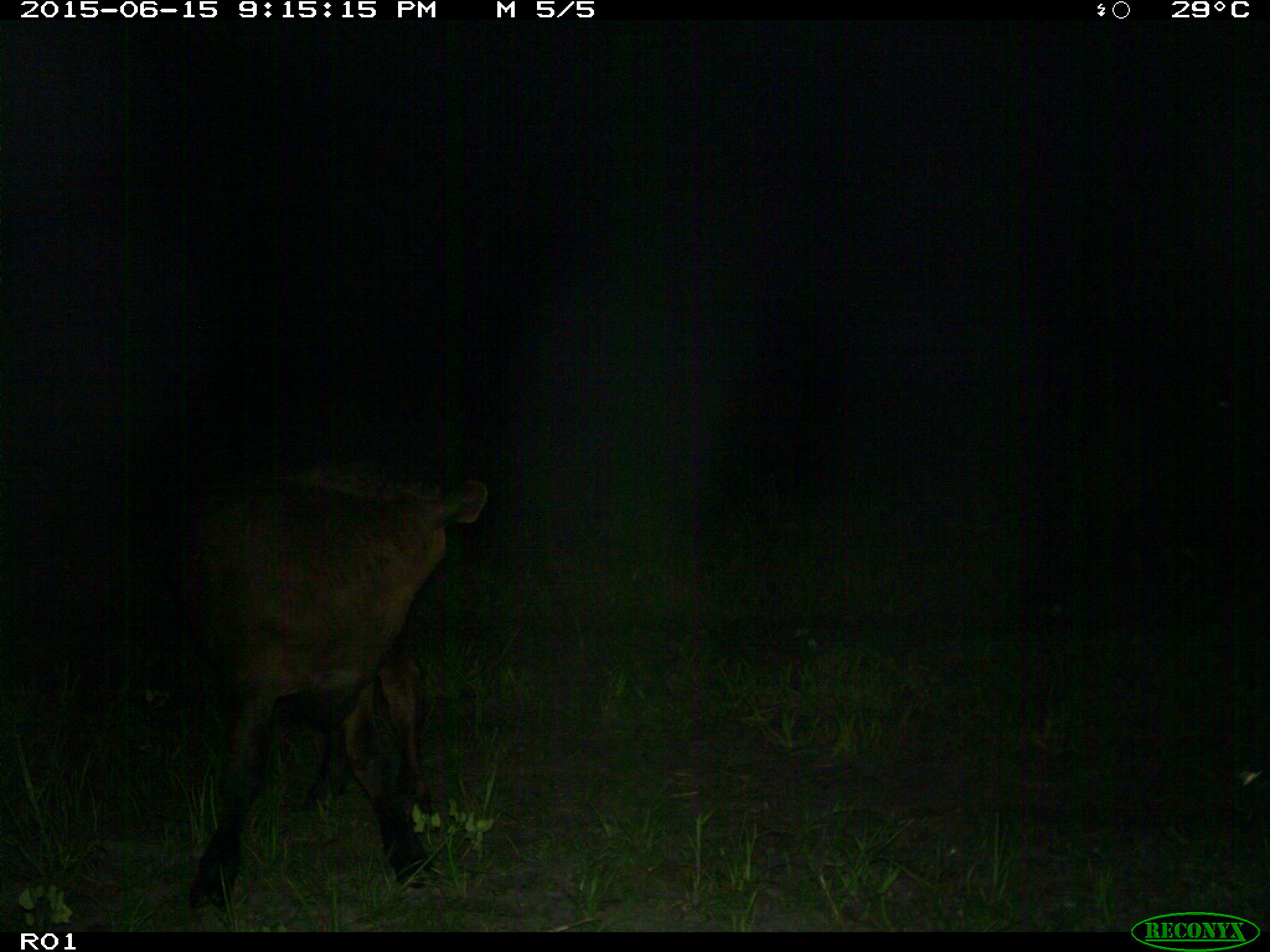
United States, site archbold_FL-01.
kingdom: Animalia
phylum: Chordata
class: Mammalia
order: Artiodactyla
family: Bovidae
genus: Bos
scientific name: Bos taurus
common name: domestic cow